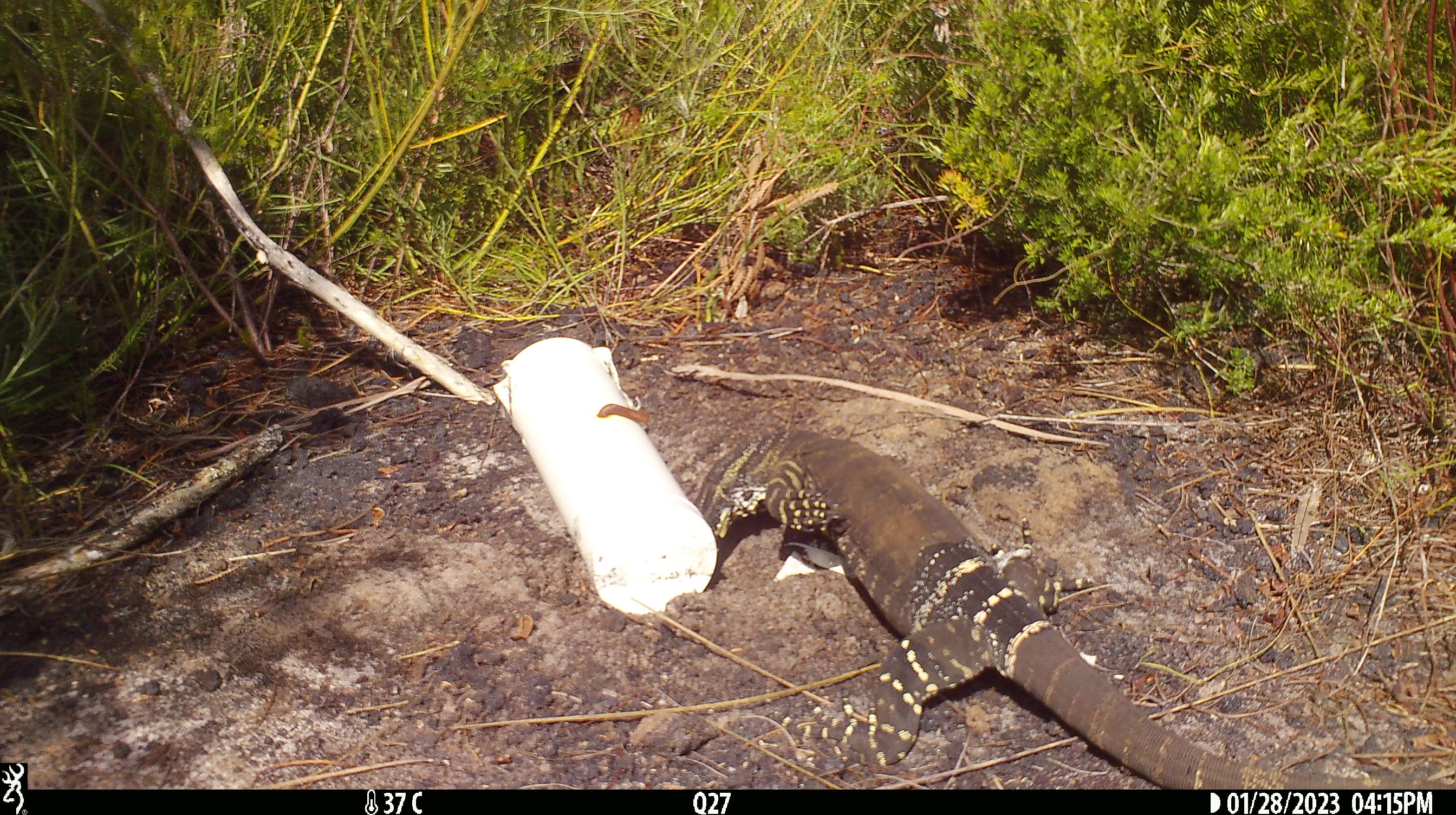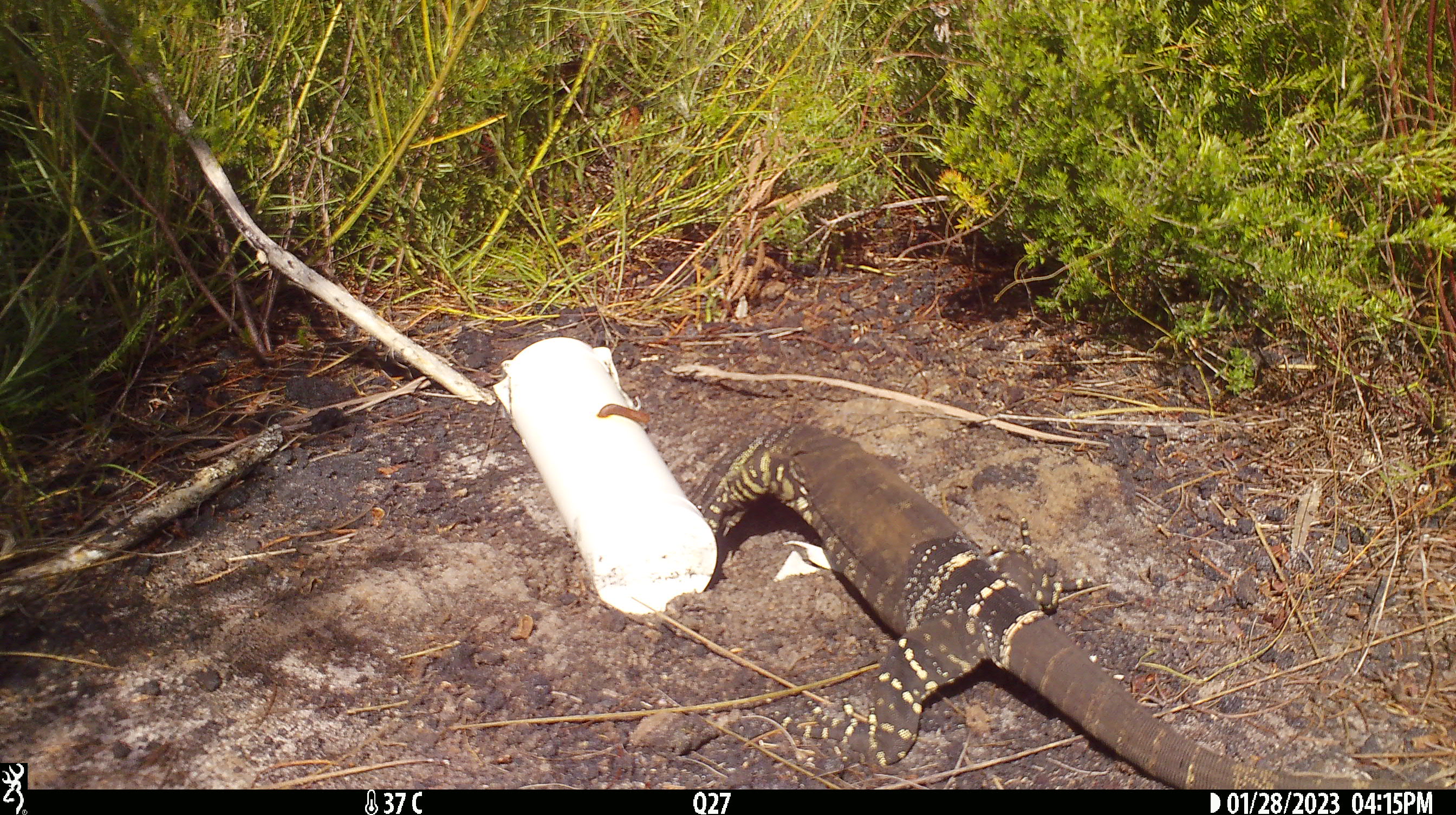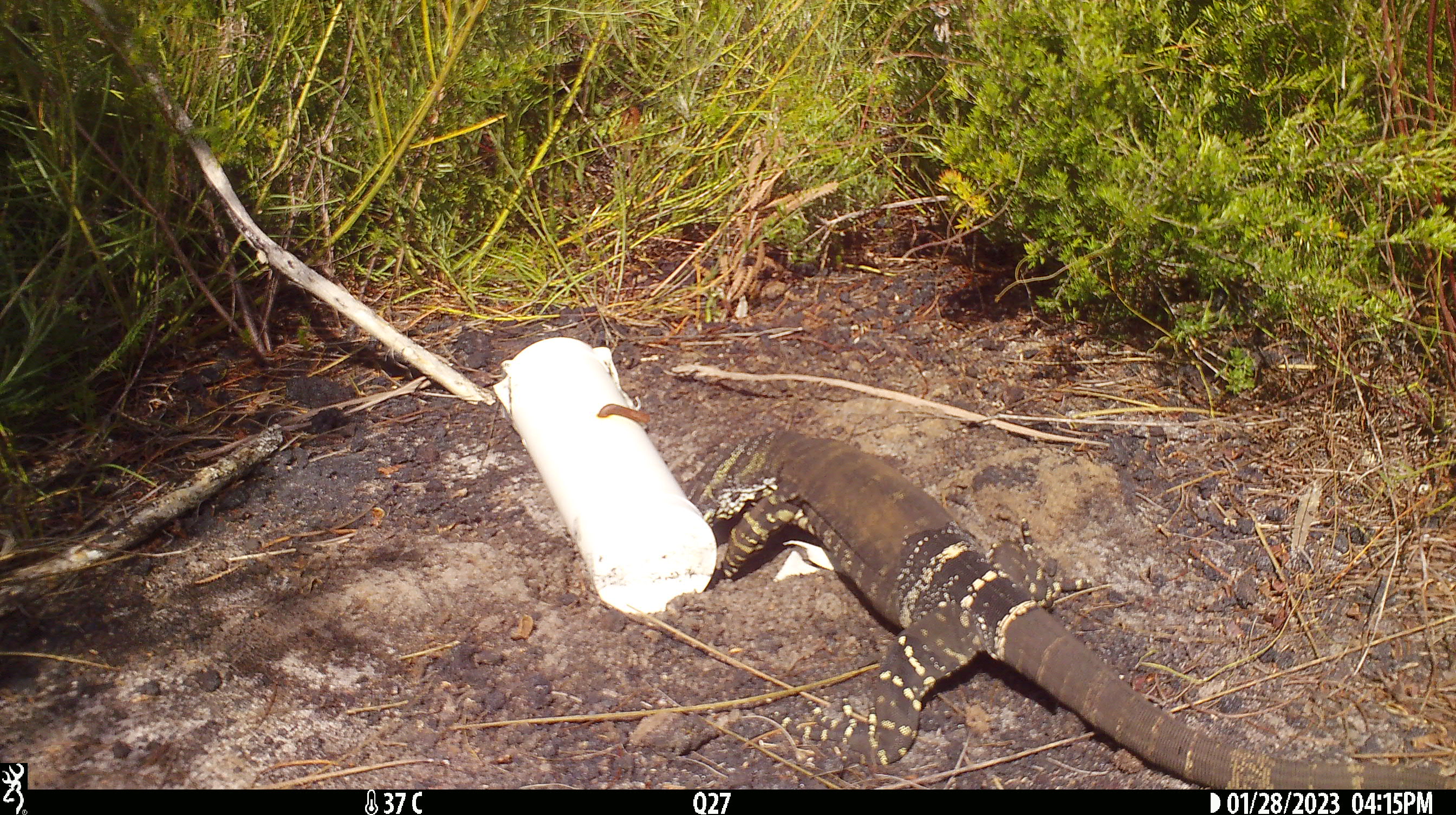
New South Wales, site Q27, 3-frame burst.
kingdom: Animalia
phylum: Chordata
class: Reptilia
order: Squamata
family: Varanidae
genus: Varanus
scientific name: Varanus varius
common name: lace monitor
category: goanna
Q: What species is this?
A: Goanna (lace monitor) (Varanus varius).